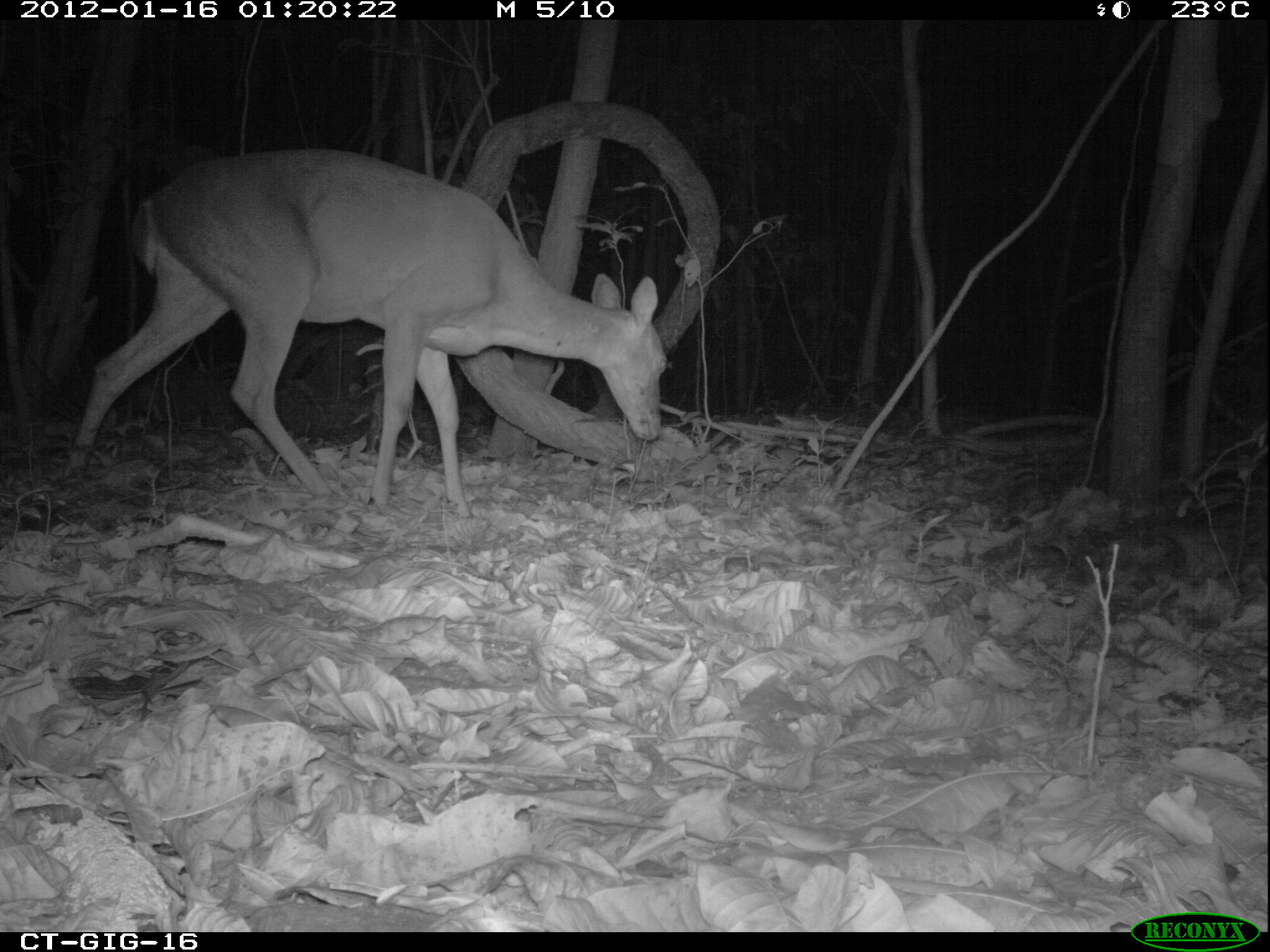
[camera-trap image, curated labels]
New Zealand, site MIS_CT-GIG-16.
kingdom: Animalia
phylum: Chordata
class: Mammalia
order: Artiodactyla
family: Cervidae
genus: Odocoileus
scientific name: Odocoileus virginianus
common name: white-tailed deer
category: white tailed deer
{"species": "white tailed deer (white-tailed deer) (Odocoileus virginianus)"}